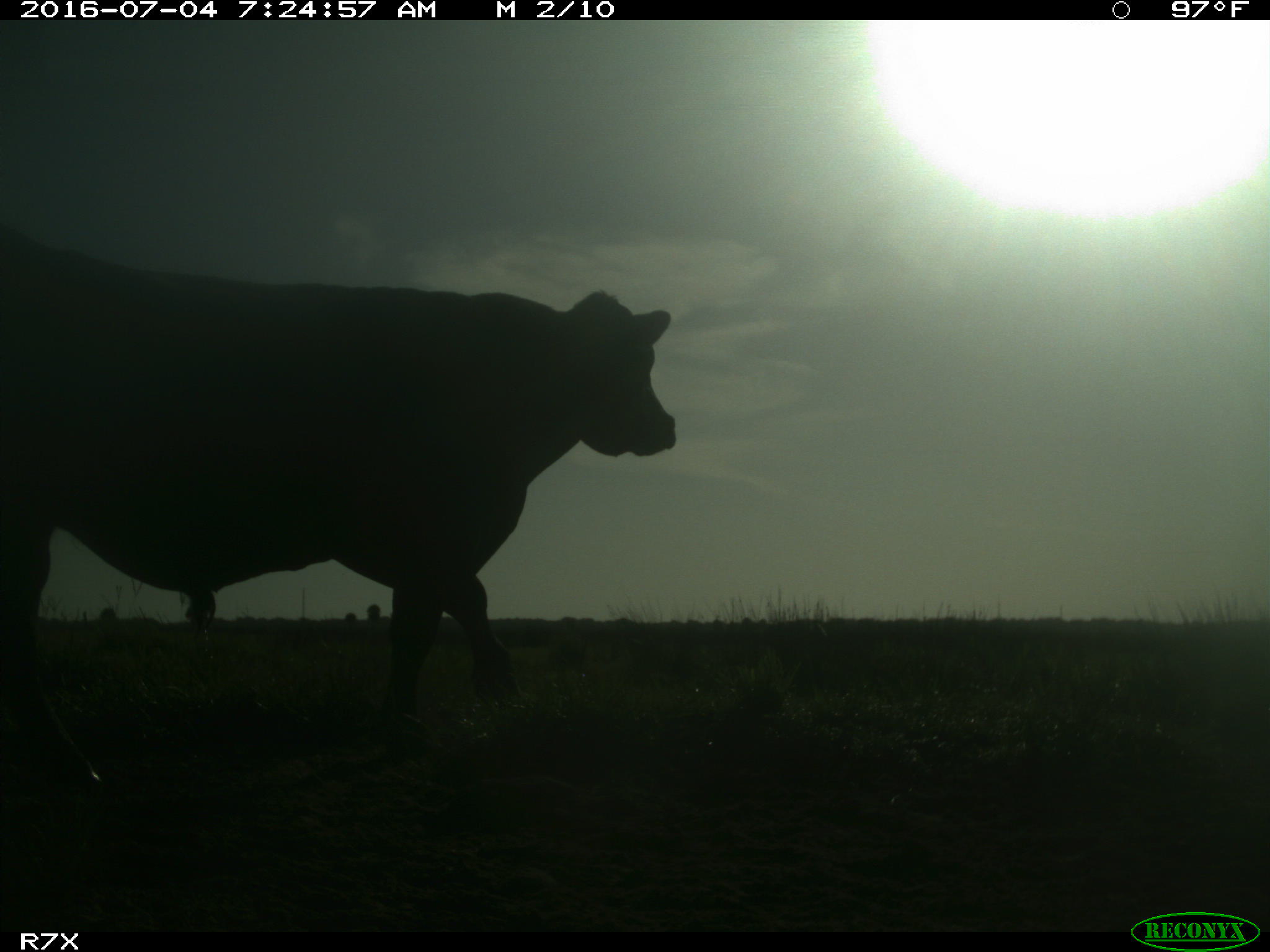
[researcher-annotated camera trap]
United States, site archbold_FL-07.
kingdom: Animalia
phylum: Chordata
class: Mammalia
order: Artiodactyla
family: Bovidae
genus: Bos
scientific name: Bos taurus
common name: domestic cow